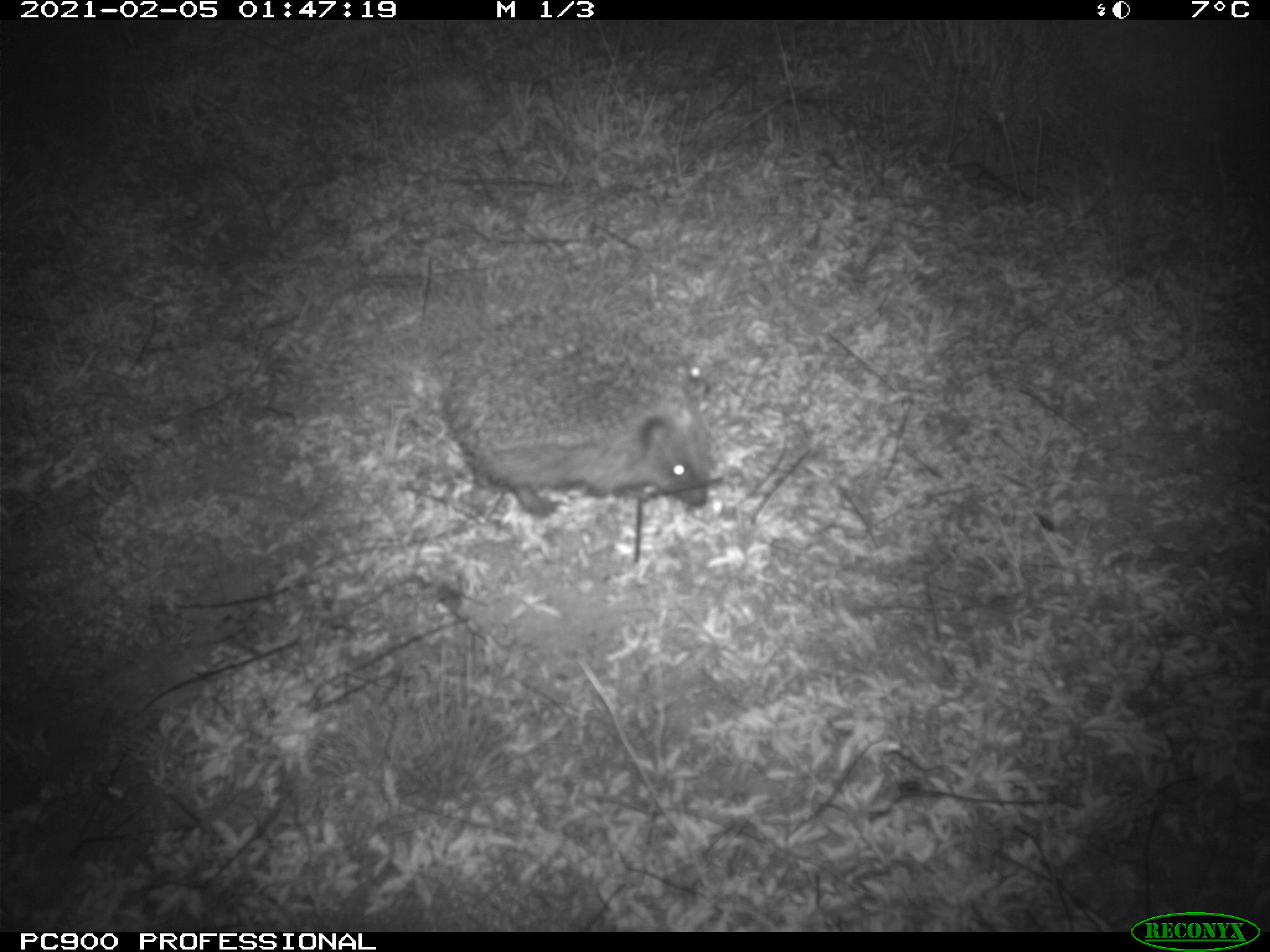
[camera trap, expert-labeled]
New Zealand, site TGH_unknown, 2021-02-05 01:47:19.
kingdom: Animalia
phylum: Chordata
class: Mammalia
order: Eulipotyphla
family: Erinaceidae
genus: Erinaceus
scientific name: Erinaceus europaeus europaeus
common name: european hedgehog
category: hedgehog